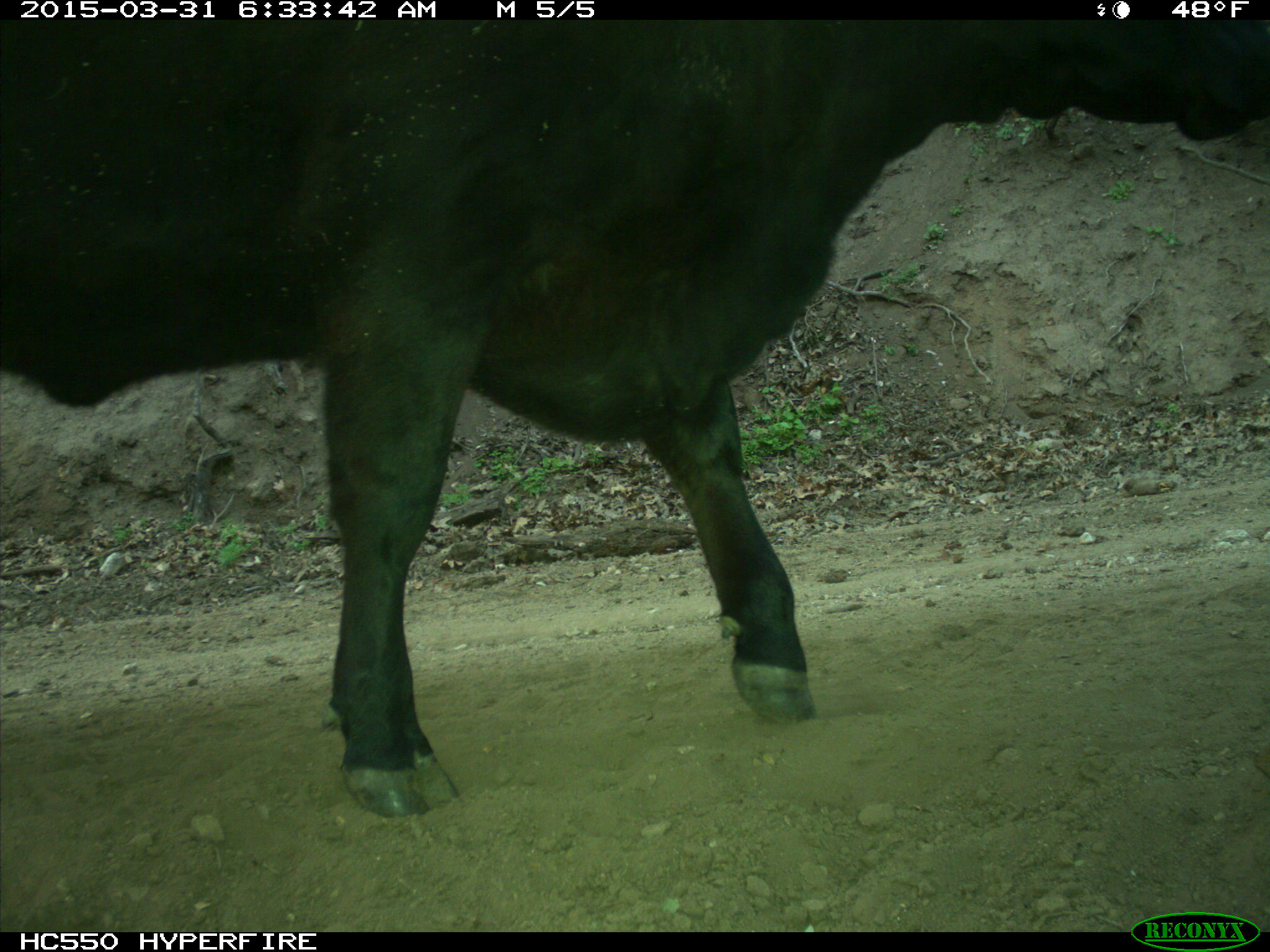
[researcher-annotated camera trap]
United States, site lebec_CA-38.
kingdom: Animalia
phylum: Chordata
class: Mammalia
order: Artiodactyla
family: Bovidae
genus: Bos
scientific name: Bos taurus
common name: domestic cow